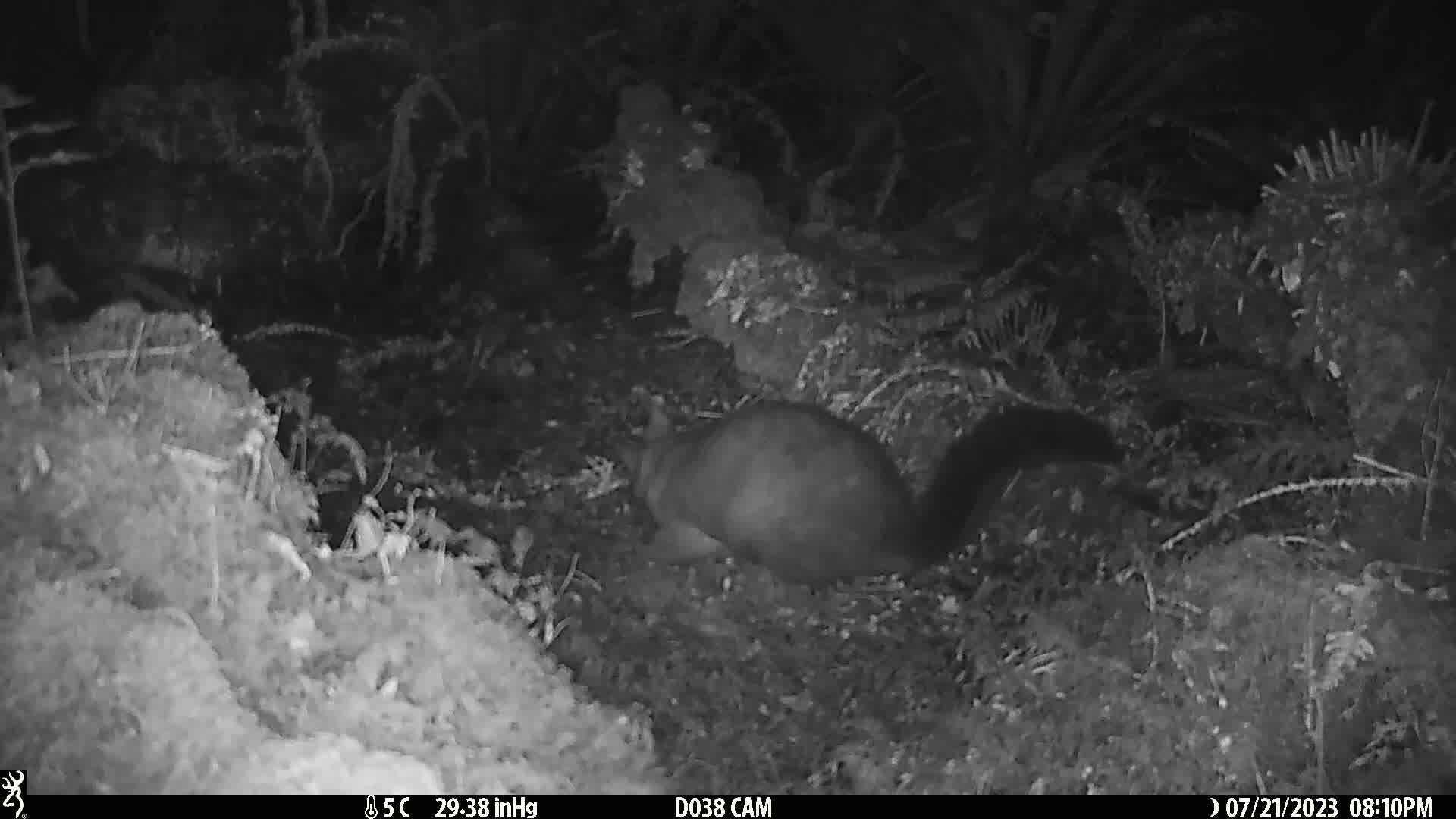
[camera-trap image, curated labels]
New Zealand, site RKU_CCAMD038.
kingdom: Animalia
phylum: Chordata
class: Mammalia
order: Diprotodontia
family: Phalangeridae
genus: Trichosurus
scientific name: Trichosurus vulpecula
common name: common brushtail possum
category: possum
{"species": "possum (common brushtail possum) (Trichosurus vulpecula)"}